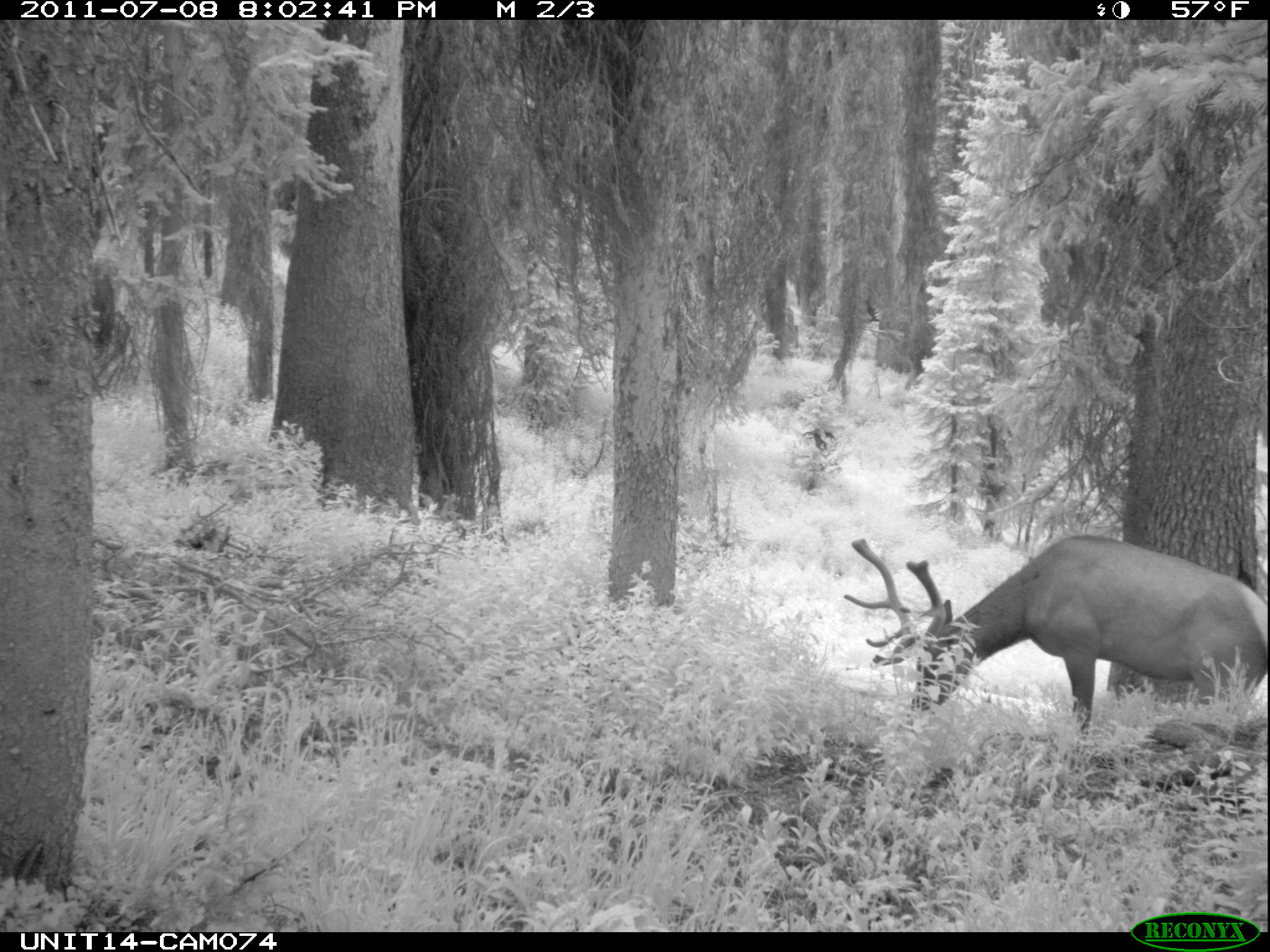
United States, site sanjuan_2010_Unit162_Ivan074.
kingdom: Animalia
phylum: Chordata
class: Mammalia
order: Artiodactyla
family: Cervidae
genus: Cervus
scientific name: Cervus elaphus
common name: red deer